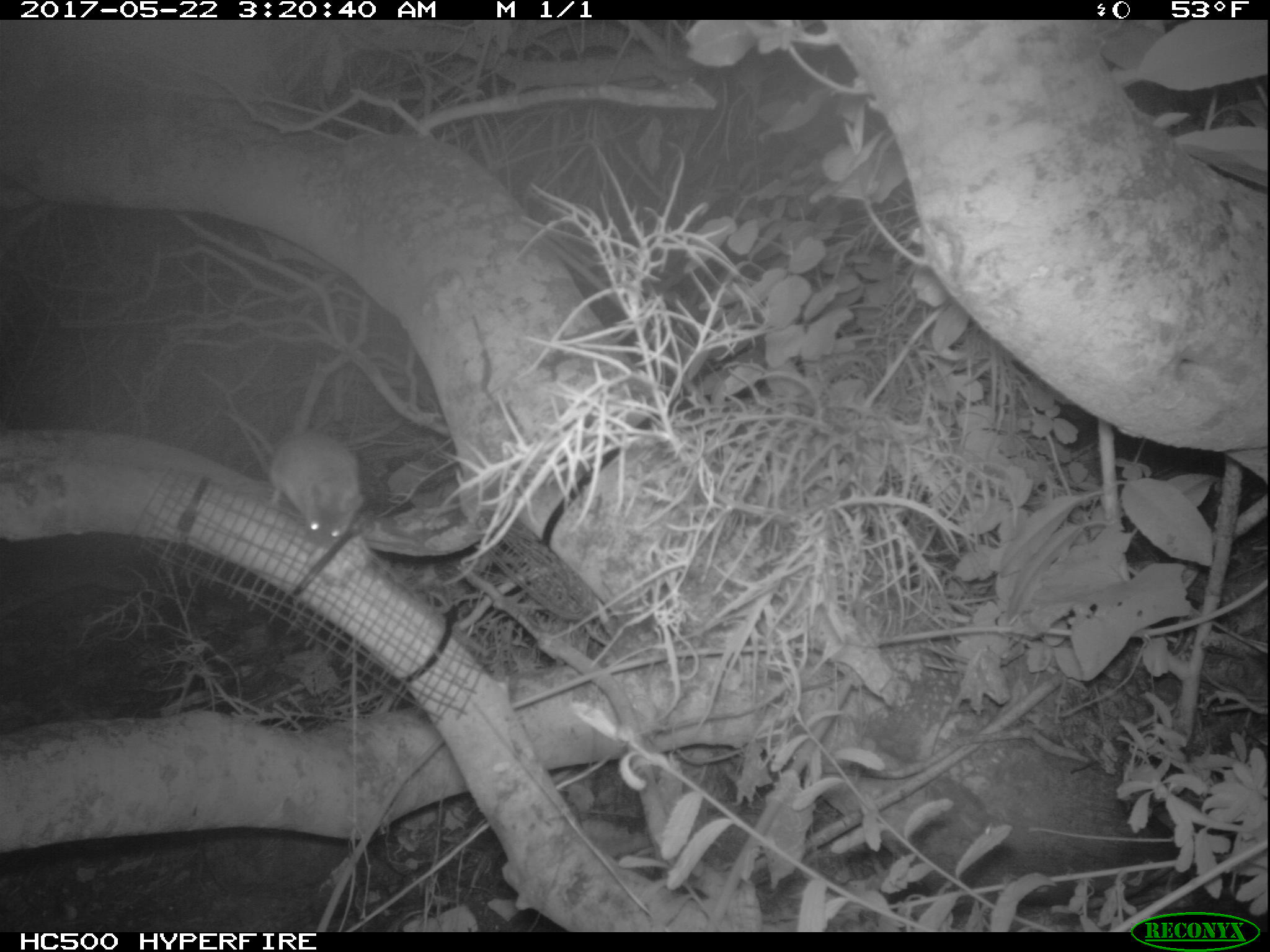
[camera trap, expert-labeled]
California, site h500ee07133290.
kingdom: Animalia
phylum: Chordata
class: Mammalia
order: Rodentia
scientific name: Rodentia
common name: rodent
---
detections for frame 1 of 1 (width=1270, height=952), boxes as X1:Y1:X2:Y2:
rodent: 269:354:366:539